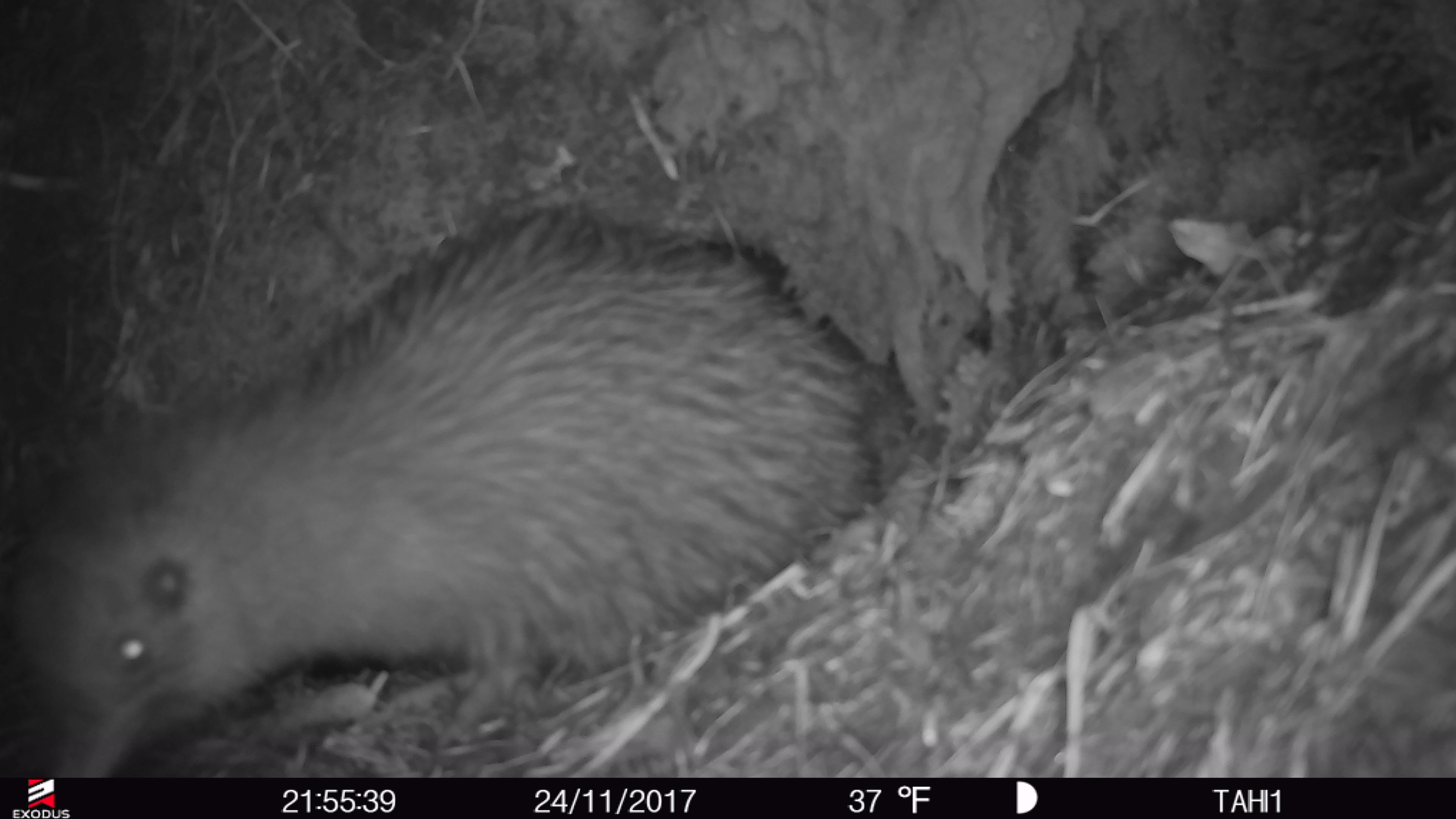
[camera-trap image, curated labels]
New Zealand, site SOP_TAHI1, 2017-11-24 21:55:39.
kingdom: Animalia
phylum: Chordata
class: Aves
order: Apterygiformes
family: Apterygidae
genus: Apteryx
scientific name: Apteryx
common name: kiwi